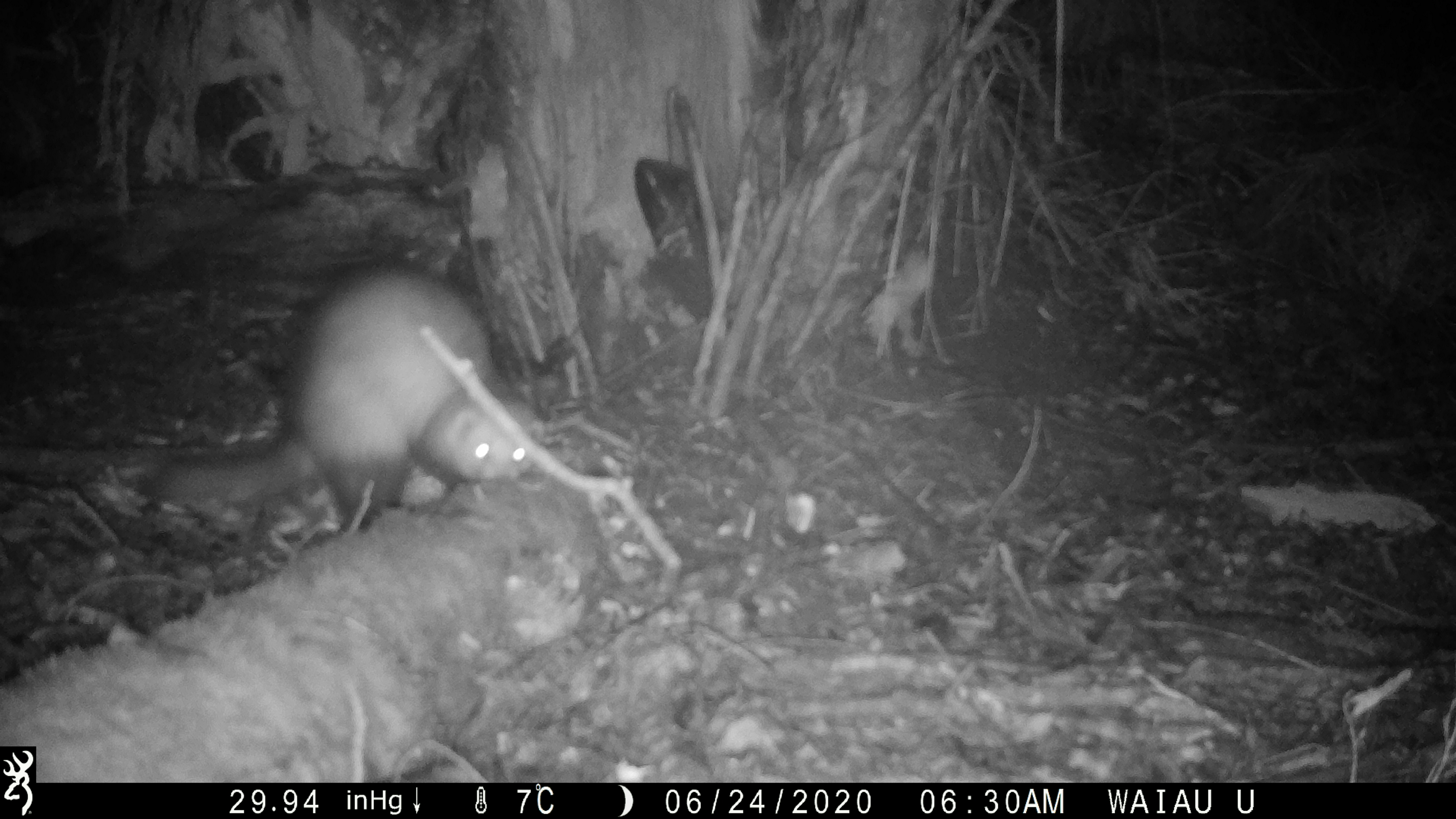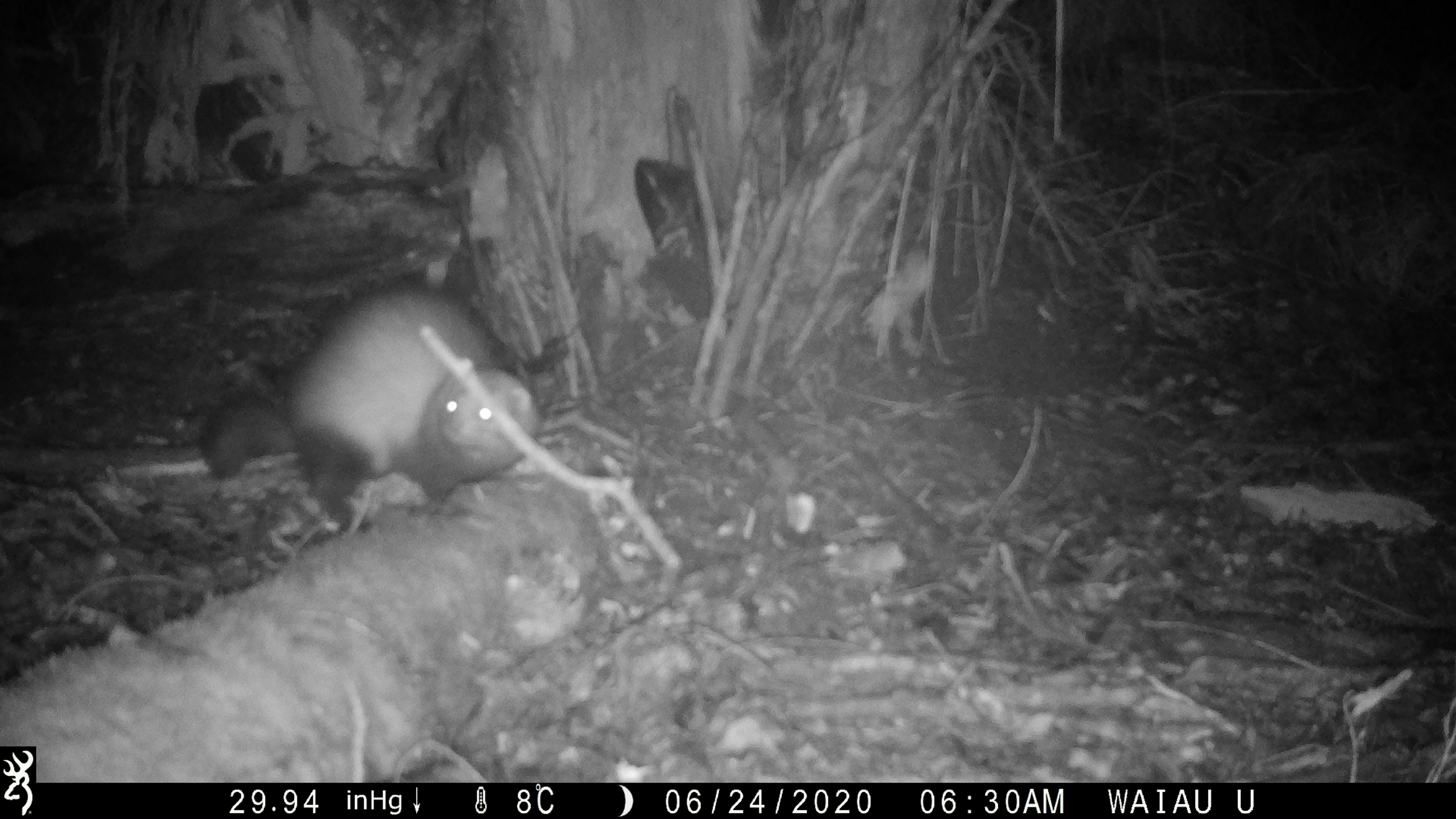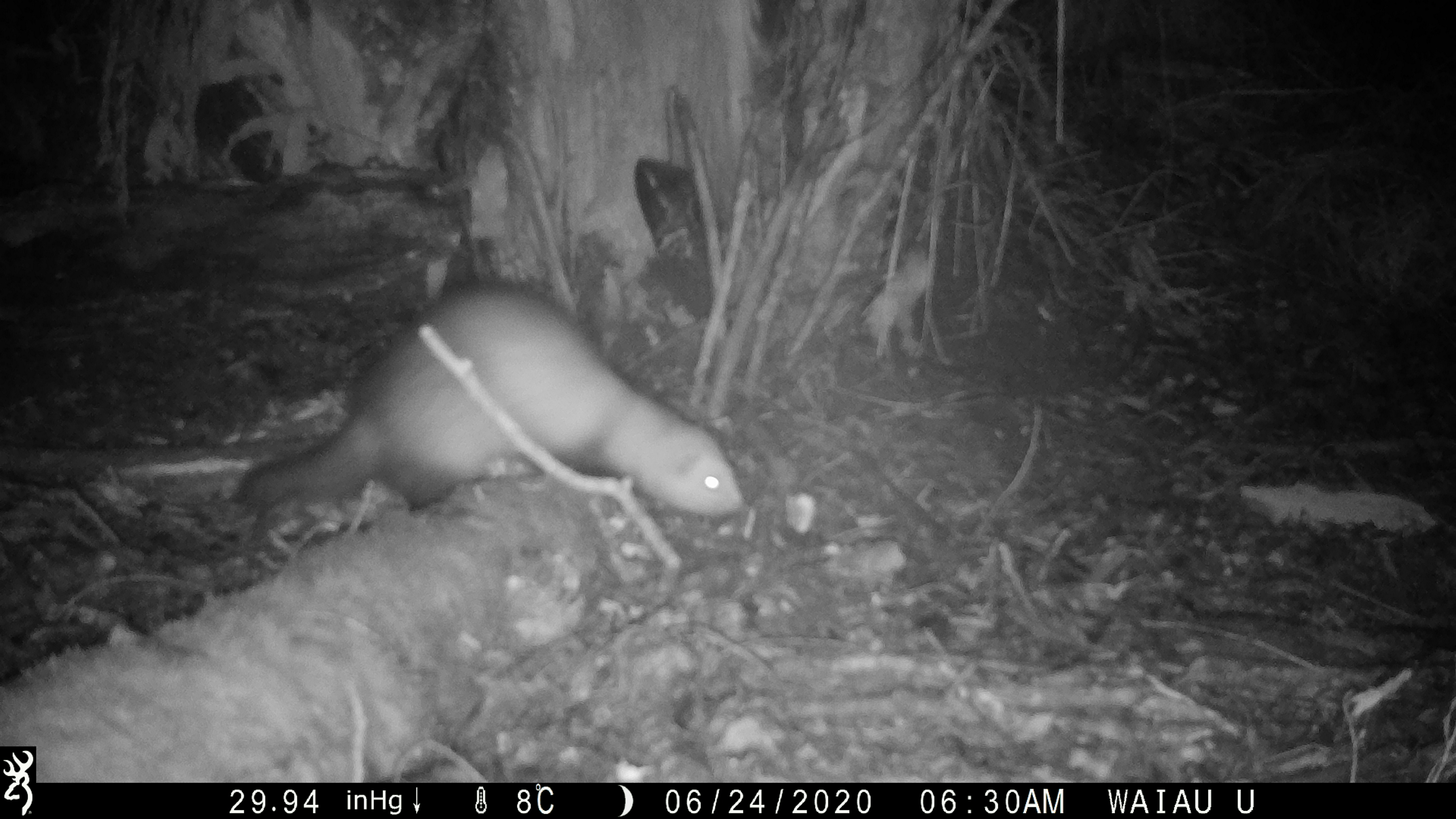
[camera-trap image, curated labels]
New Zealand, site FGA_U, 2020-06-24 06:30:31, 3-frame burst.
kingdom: Animalia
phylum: Chordata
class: Mammalia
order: Carnivora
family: Mustelidae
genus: Mustela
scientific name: Mustela furo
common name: ferret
Ferret (Mustela furo).